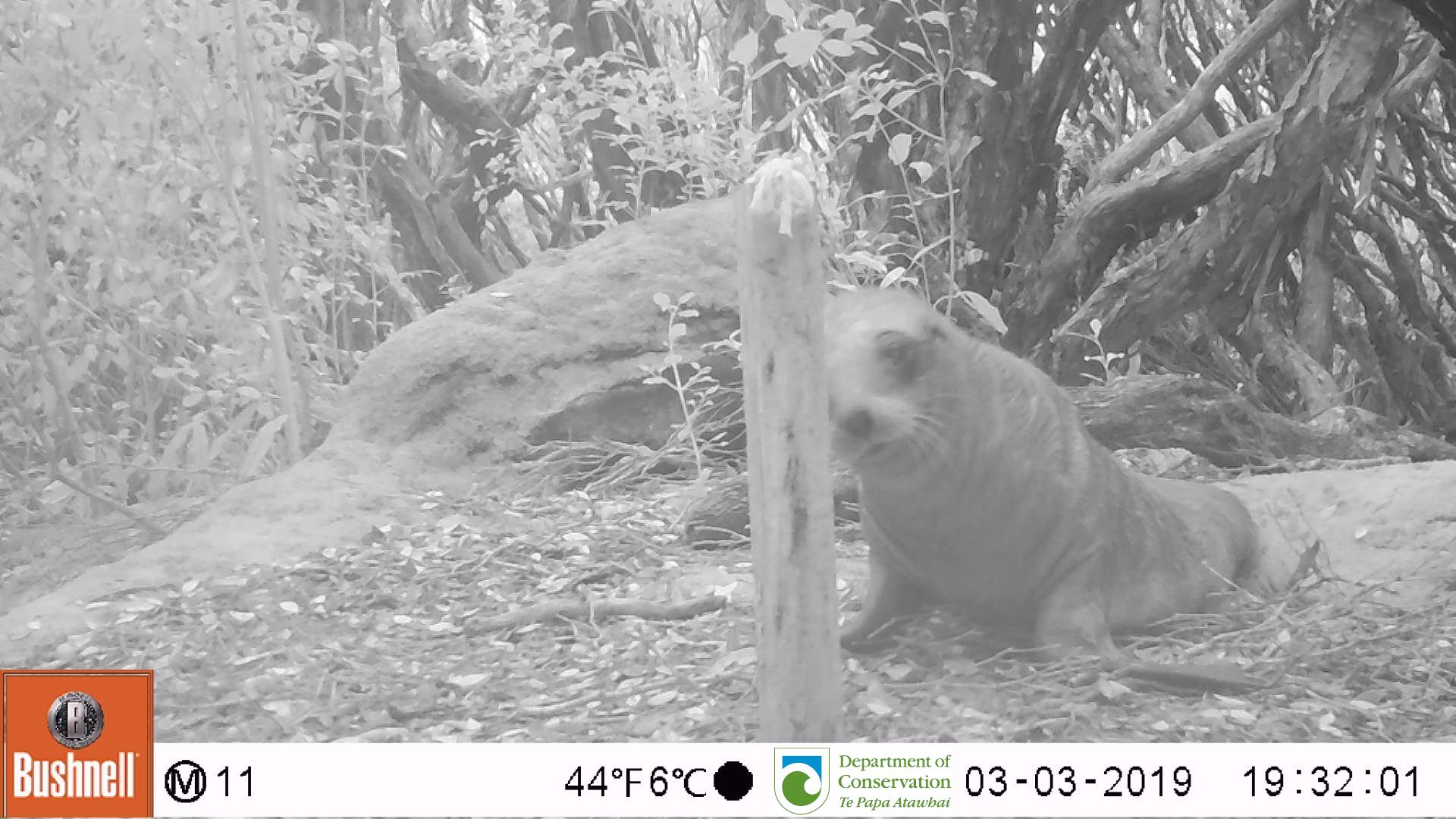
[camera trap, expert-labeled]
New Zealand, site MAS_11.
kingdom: Animalia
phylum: Chordata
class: Mammalia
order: Carnivora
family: Otariidae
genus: Phocarctos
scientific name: Phocarctos hookeri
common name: new zealand sea lion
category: sealion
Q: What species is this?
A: Sealion (new zealand sea lion) (Phocarctos hookeri).